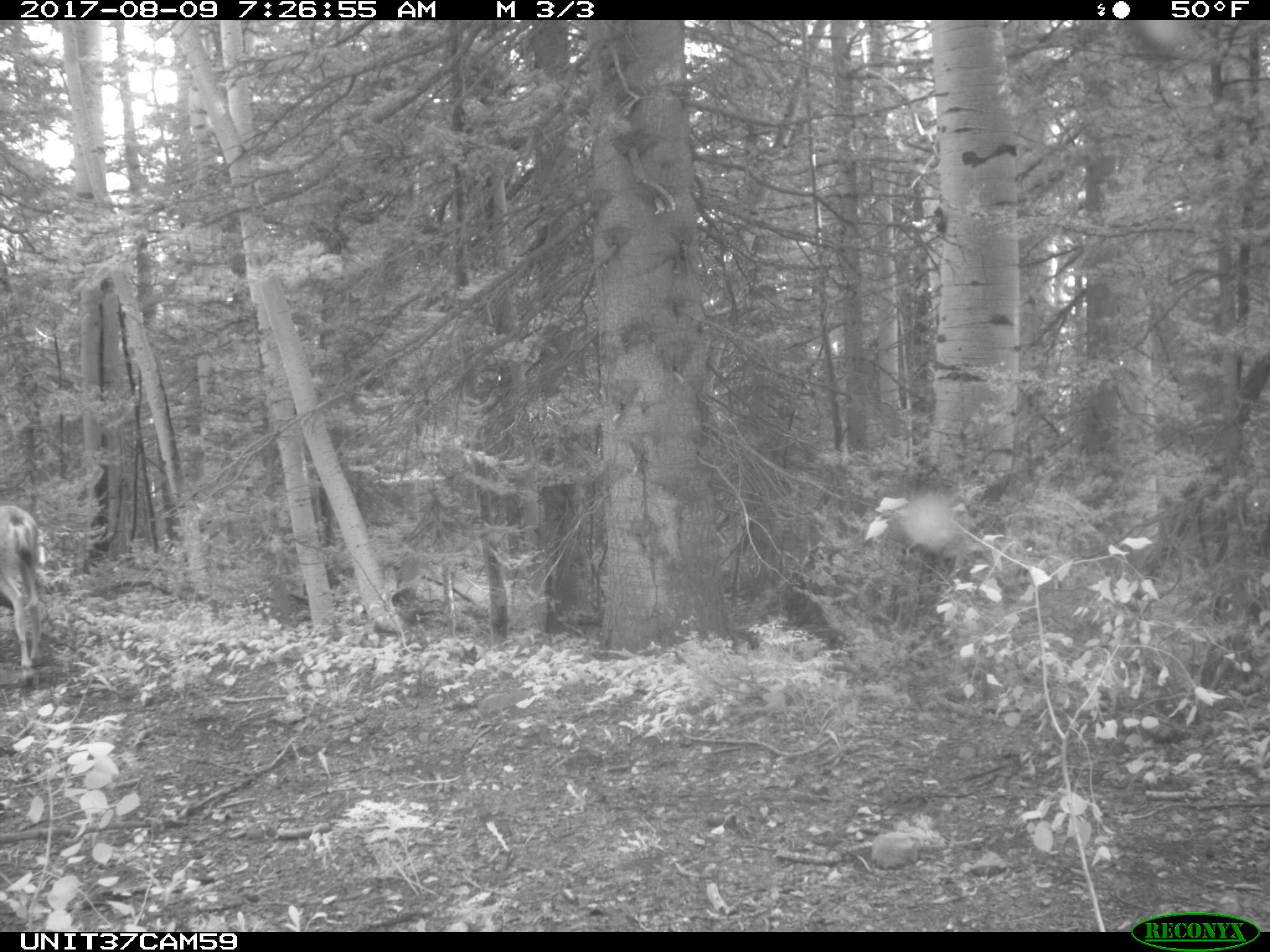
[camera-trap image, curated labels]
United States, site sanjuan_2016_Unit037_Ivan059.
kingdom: Animalia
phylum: Chordata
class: Mammalia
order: Artiodactyla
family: Cervidae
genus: Odocoileus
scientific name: Odocoileus hemionus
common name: mule deer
Odocoileus hemionus (mule deer).